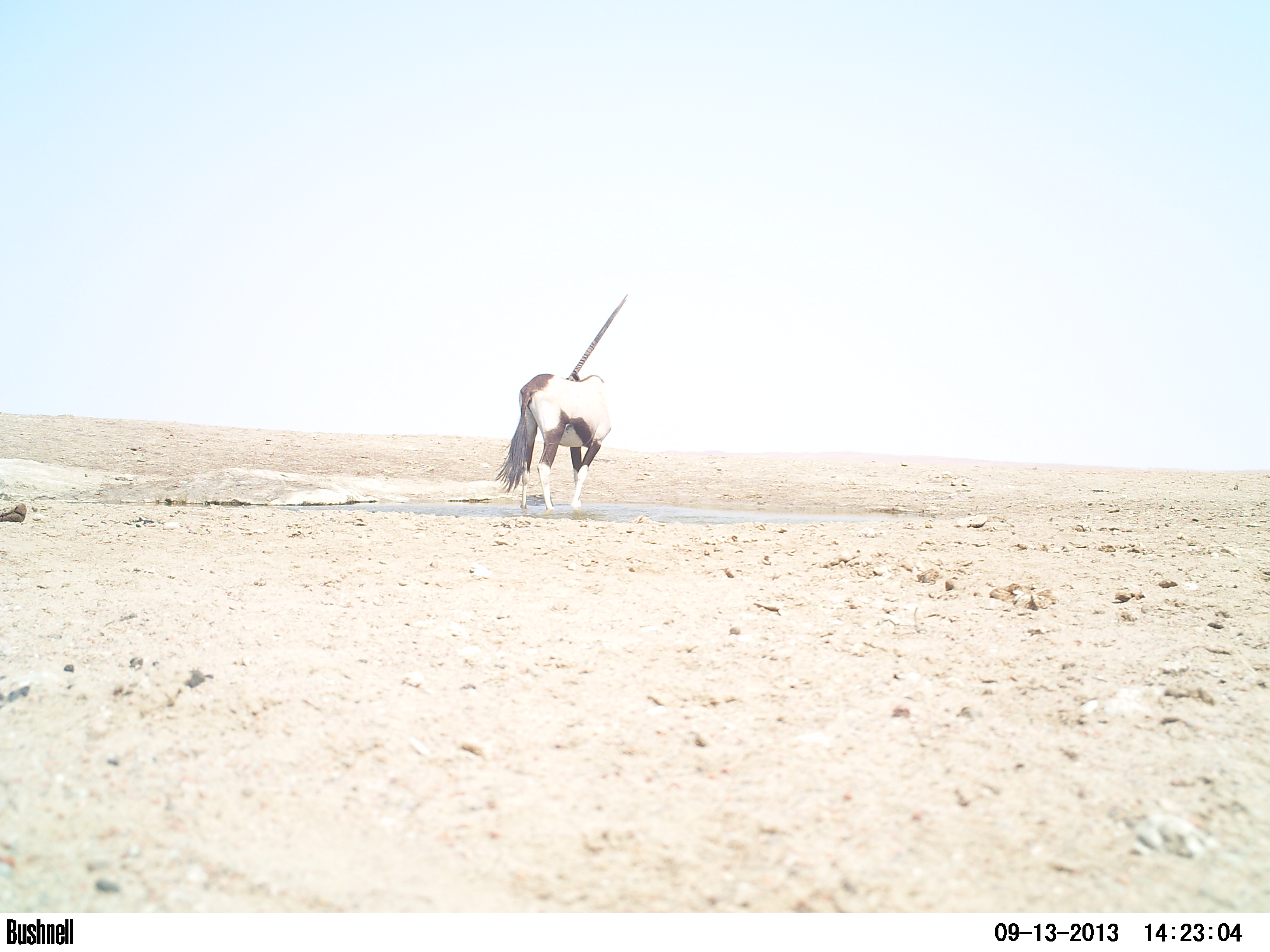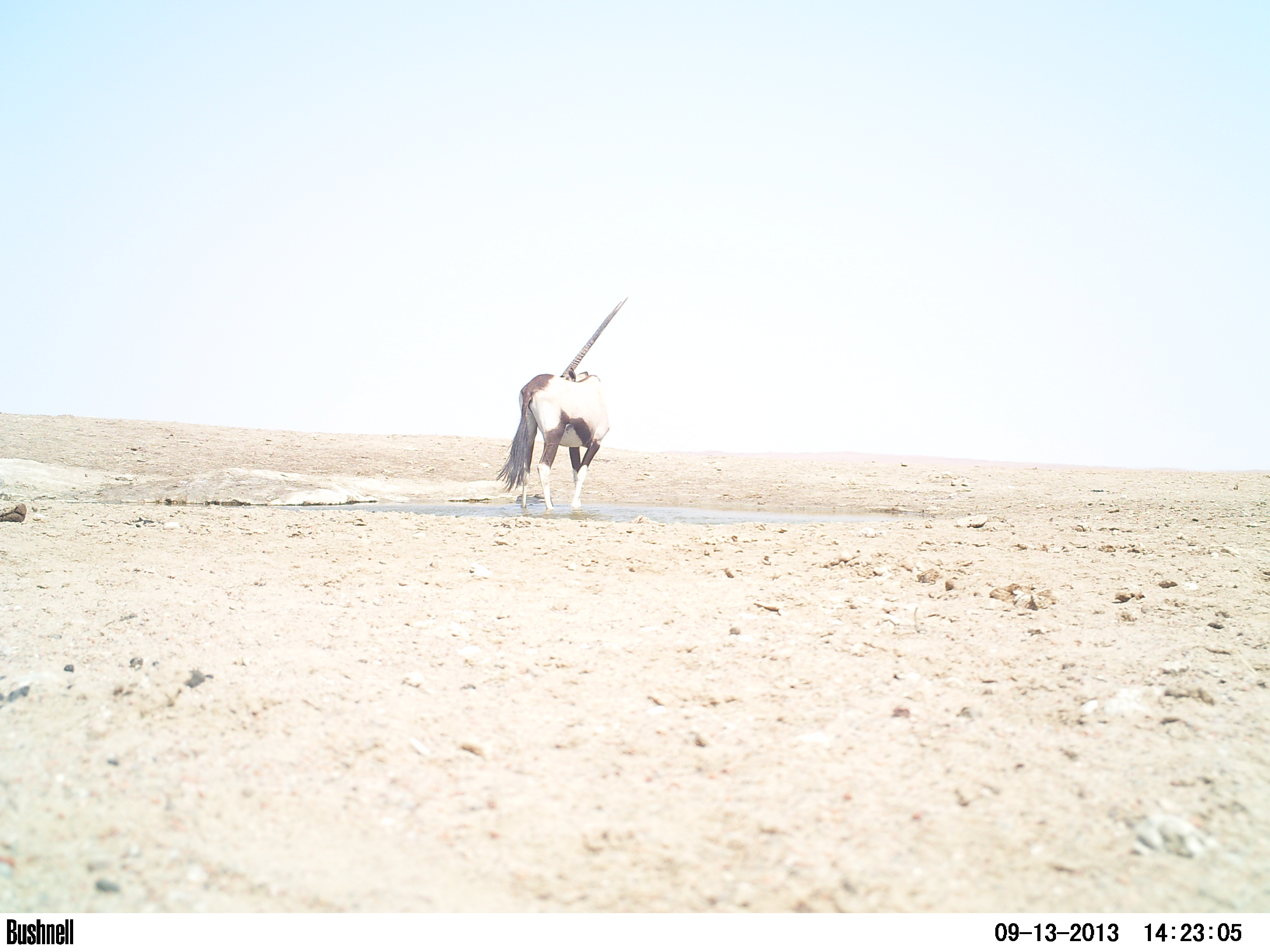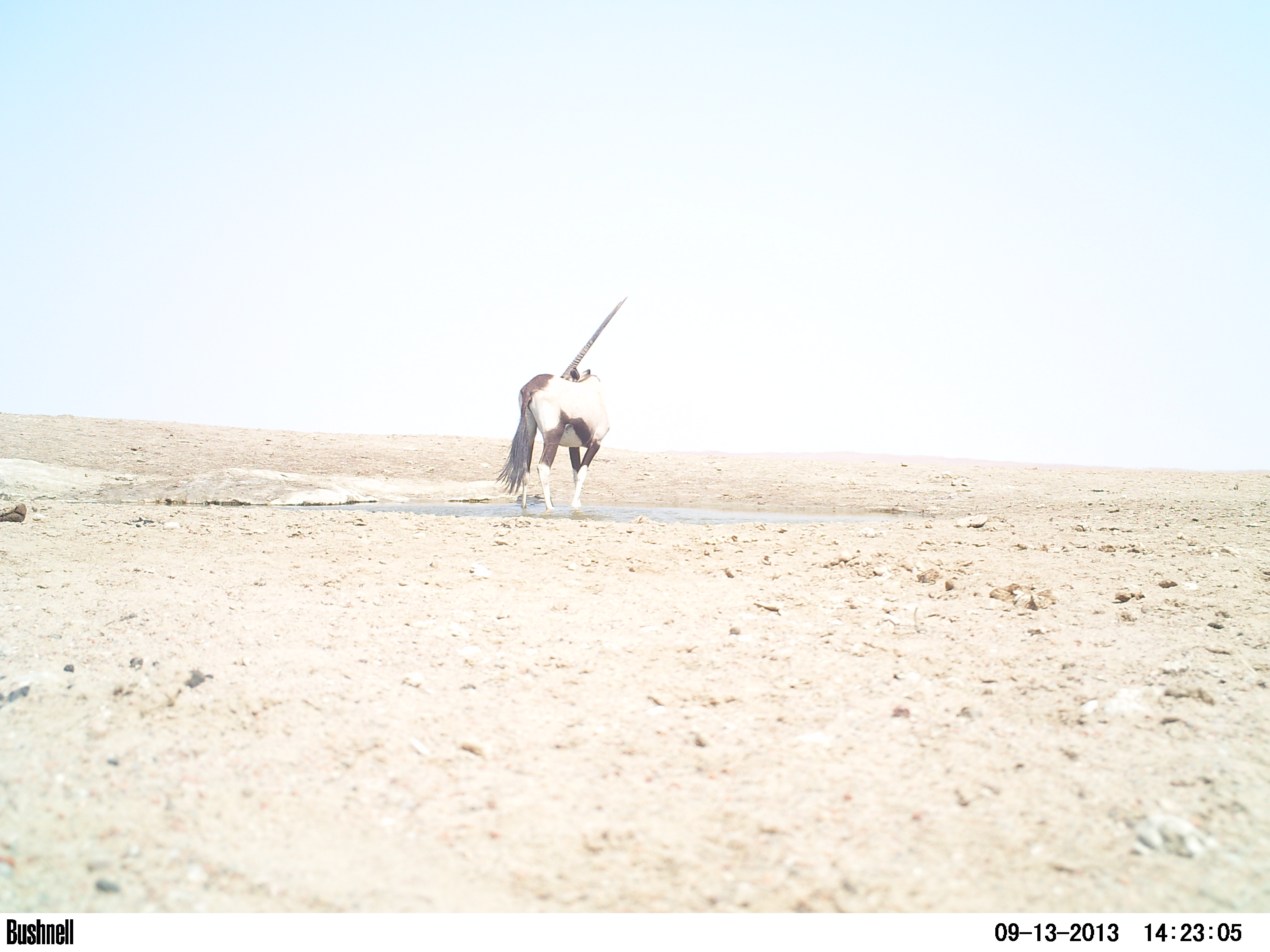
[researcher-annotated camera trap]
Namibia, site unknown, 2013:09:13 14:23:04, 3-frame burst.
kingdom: Animalia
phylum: Chordata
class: Mammalia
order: Artiodactyla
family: Bovidae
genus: Oryx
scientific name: Oryx gazella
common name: gemsbok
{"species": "Oryx gazella (gemsbok)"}